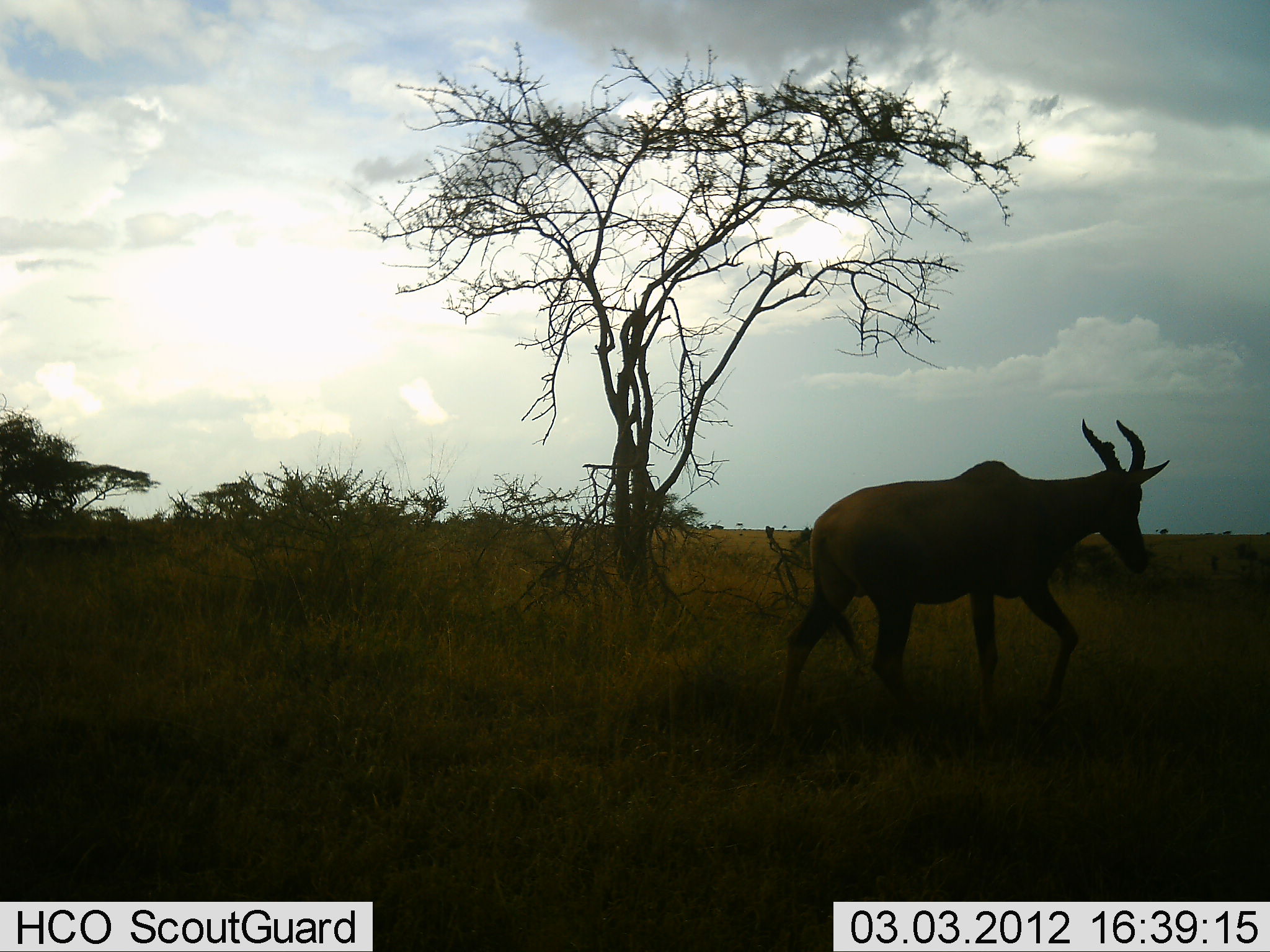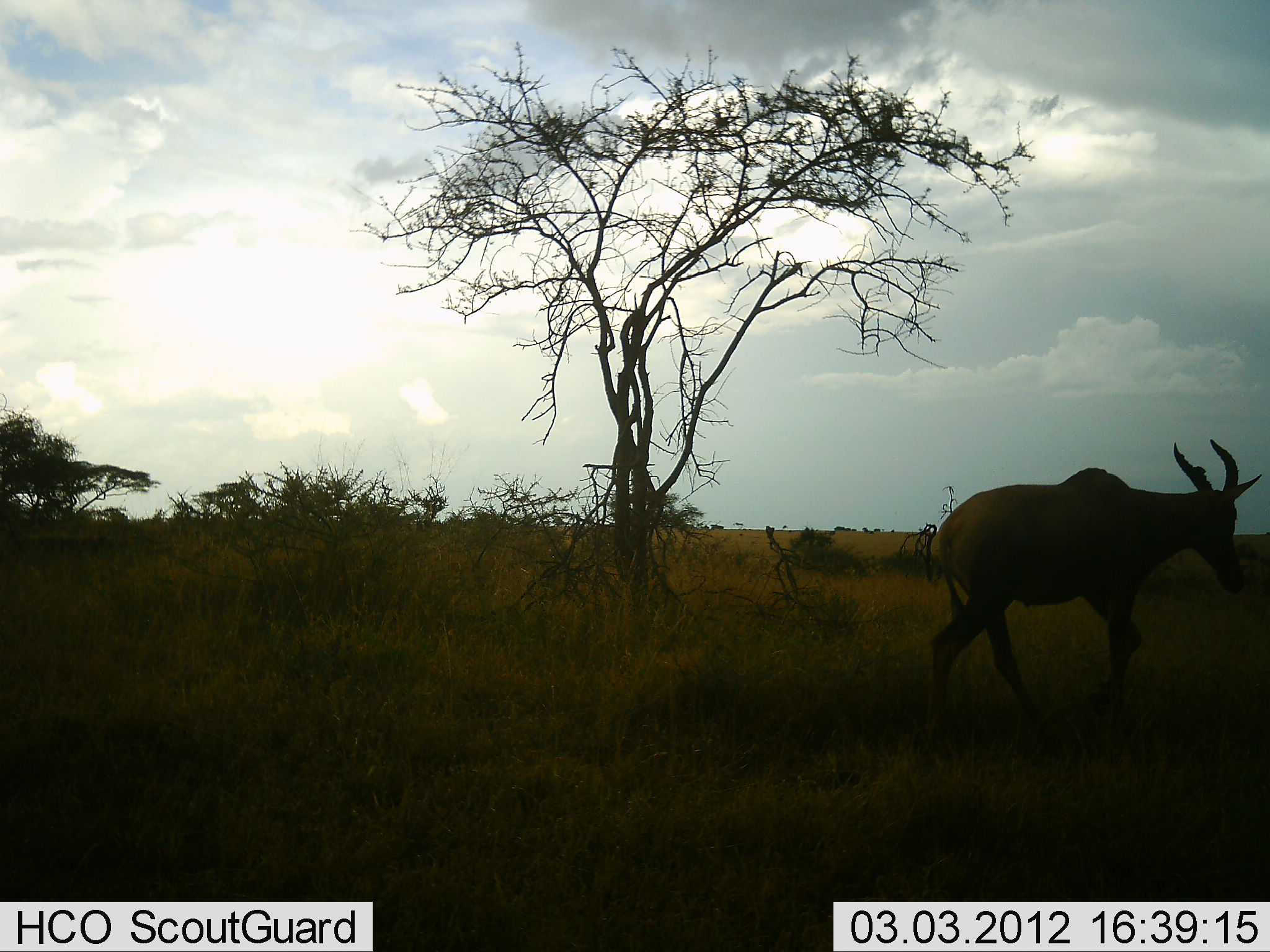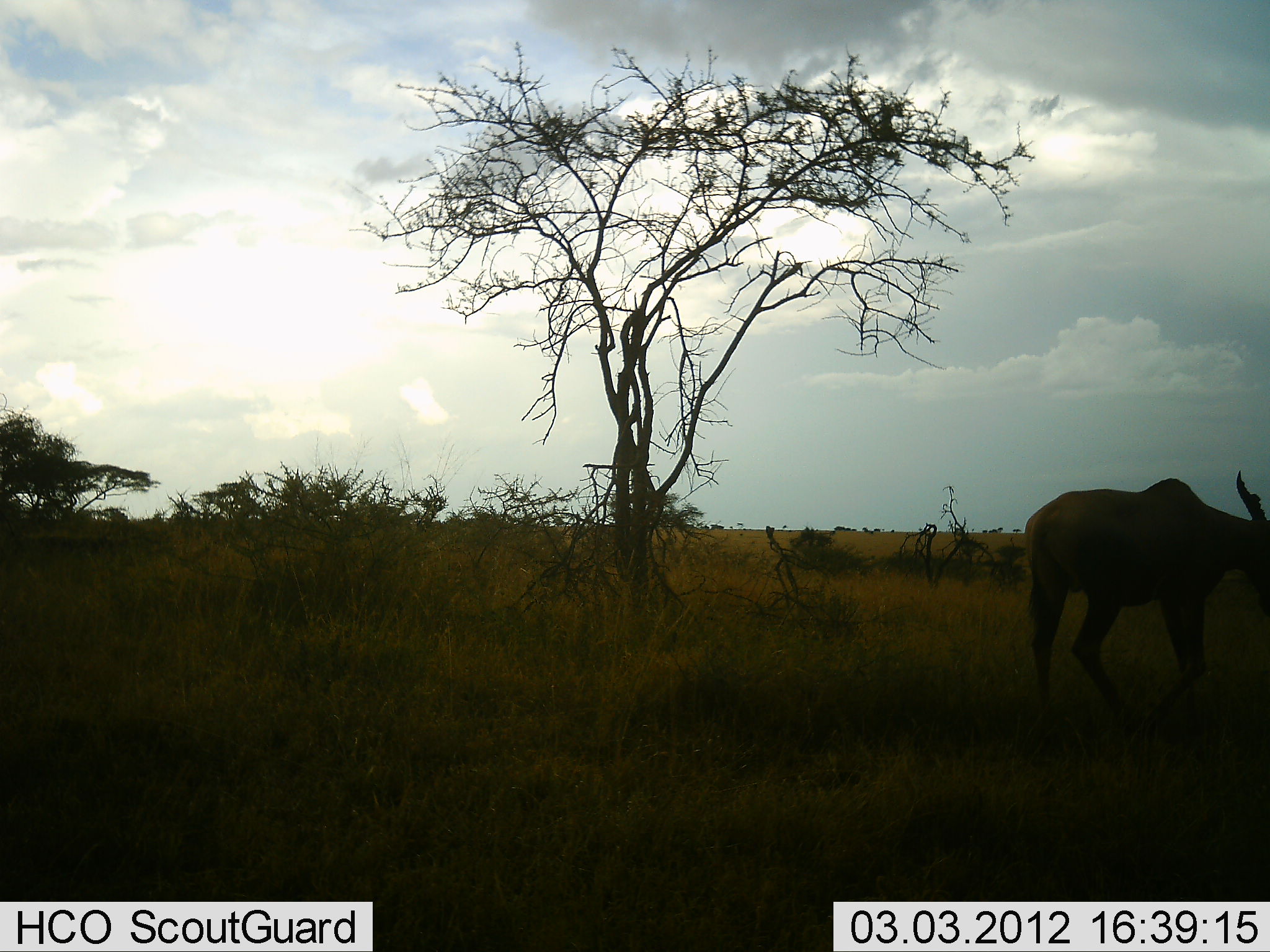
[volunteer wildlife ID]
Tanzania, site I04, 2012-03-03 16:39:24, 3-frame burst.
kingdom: Animalia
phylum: Chordata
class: Mammalia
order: Artiodactyla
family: Bovidae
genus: Alcelaphus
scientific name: Alcelaphus buselaphus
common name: hartebeest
Hartebeest (Alcelaphus buselaphus), count 1. Behavior (volunteer vote fractions): standing 6%, resting 0%, moving 100%, interacting 0%. Young present (vote fraction): 0%. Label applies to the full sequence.